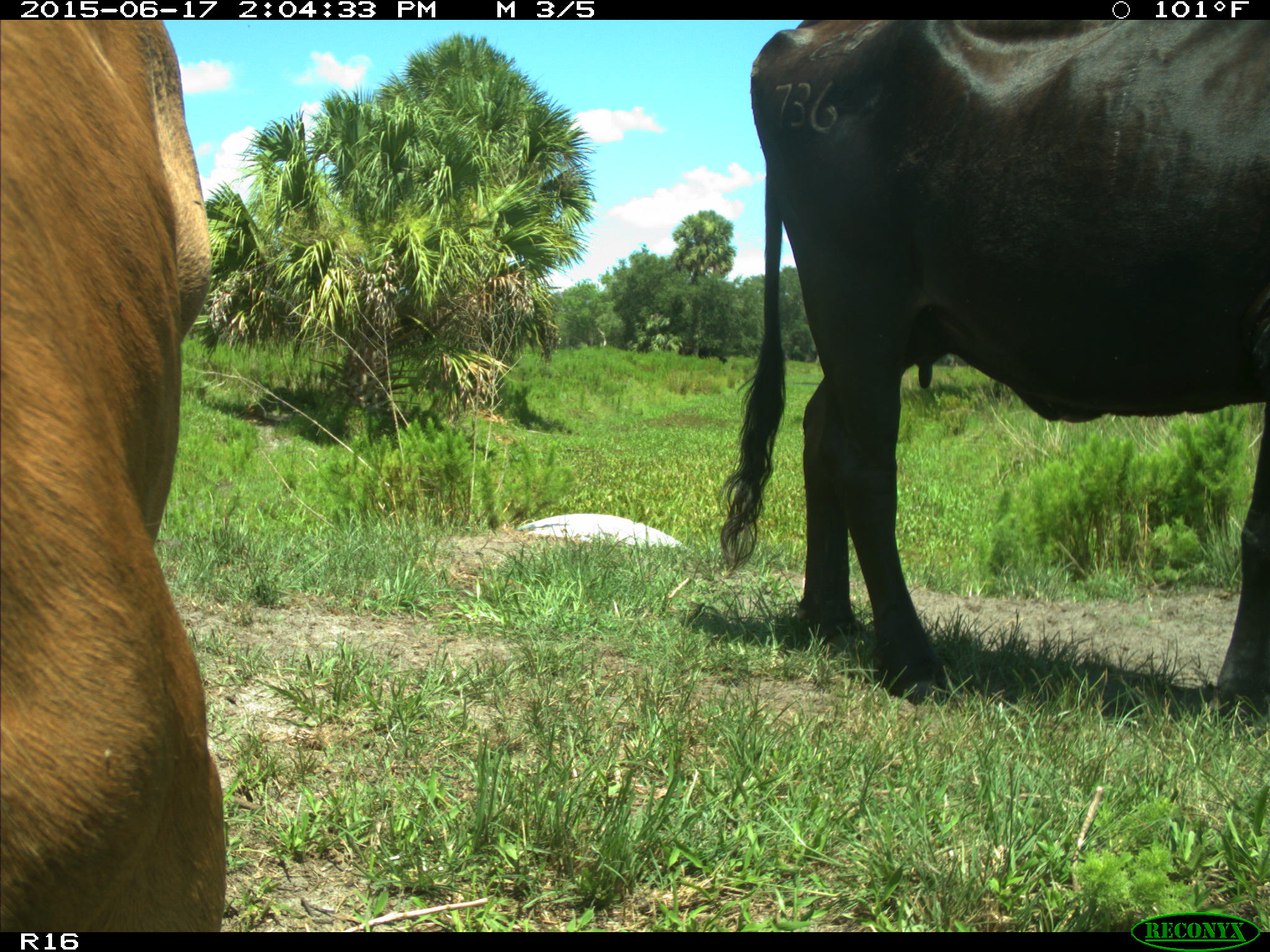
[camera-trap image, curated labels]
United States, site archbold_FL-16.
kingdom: Animalia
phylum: Chordata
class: Mammalia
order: Artiodactyla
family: Bovidae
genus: Bos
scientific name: Bos taurus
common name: domestic cow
Bos taurus (domestic cow).